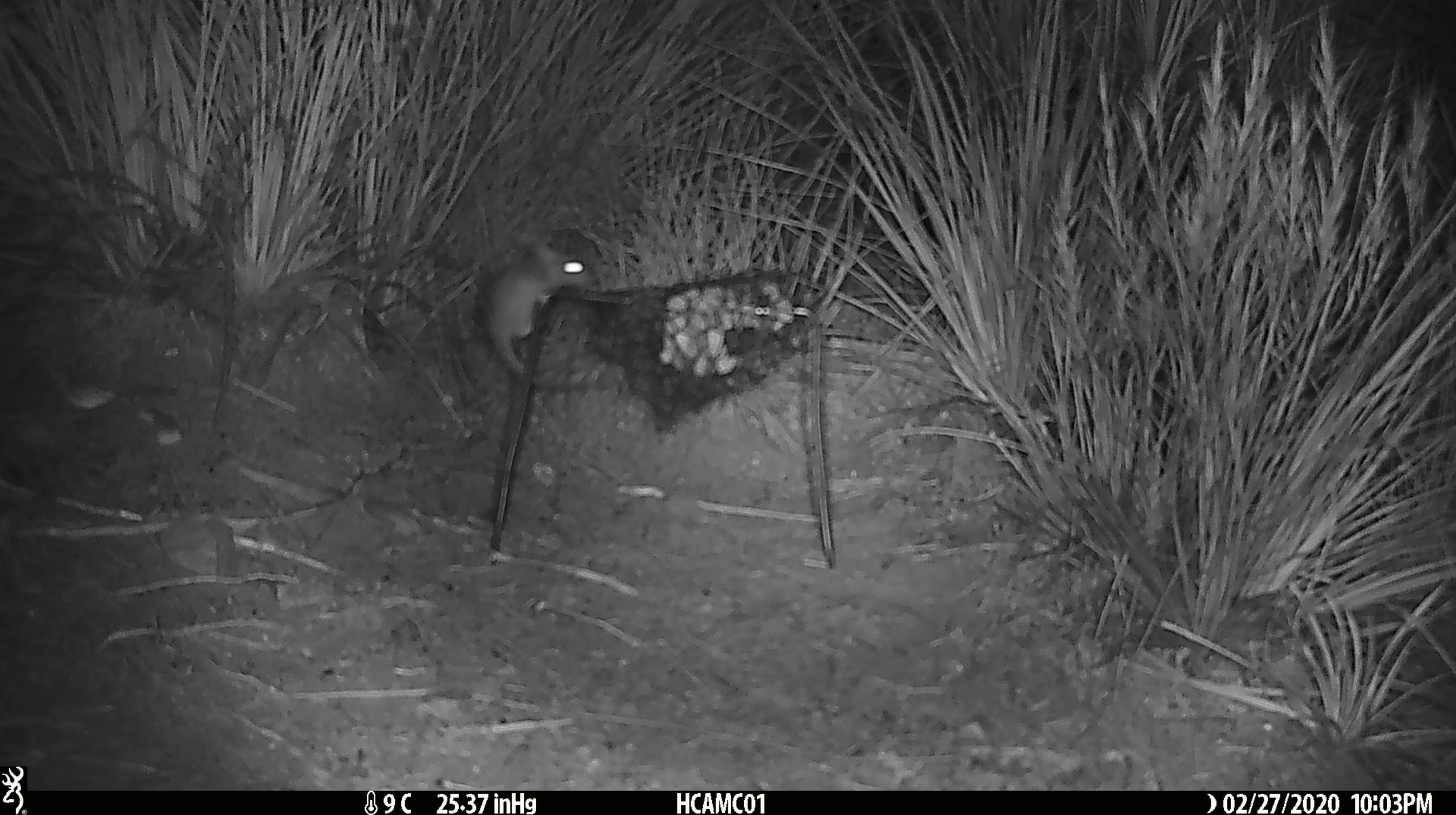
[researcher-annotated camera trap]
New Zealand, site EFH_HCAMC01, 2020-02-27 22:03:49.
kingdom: Animalia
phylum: Chordata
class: Mammalia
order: Rodentia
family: Muridae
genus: Mus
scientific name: Mus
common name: mouse